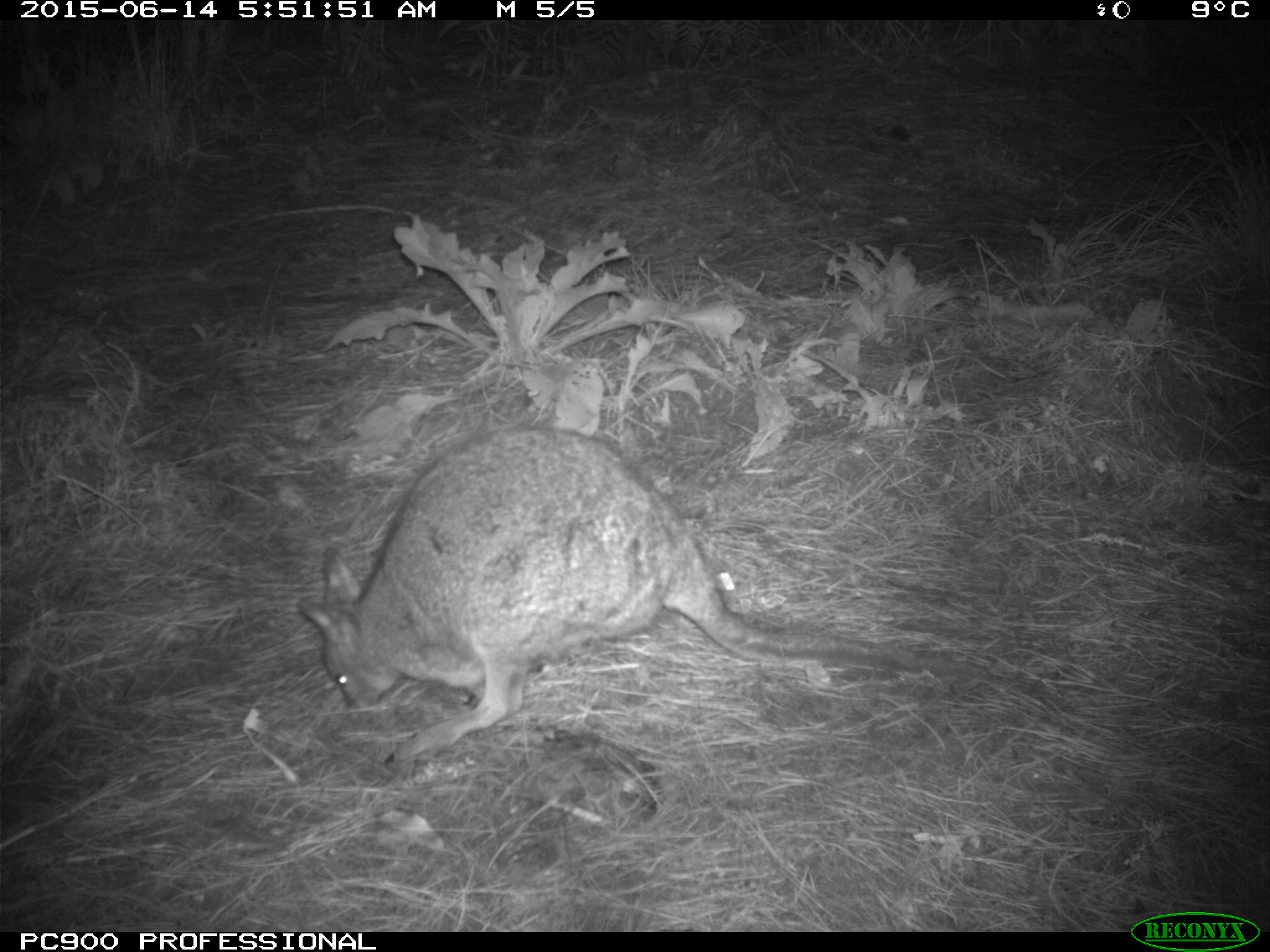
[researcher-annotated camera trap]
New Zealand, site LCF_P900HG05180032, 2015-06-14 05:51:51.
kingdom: Animalia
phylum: Chordata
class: Mammalia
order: Diprotodontia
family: Macropodidae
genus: Notamacropus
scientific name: Notamacropus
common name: wallaby